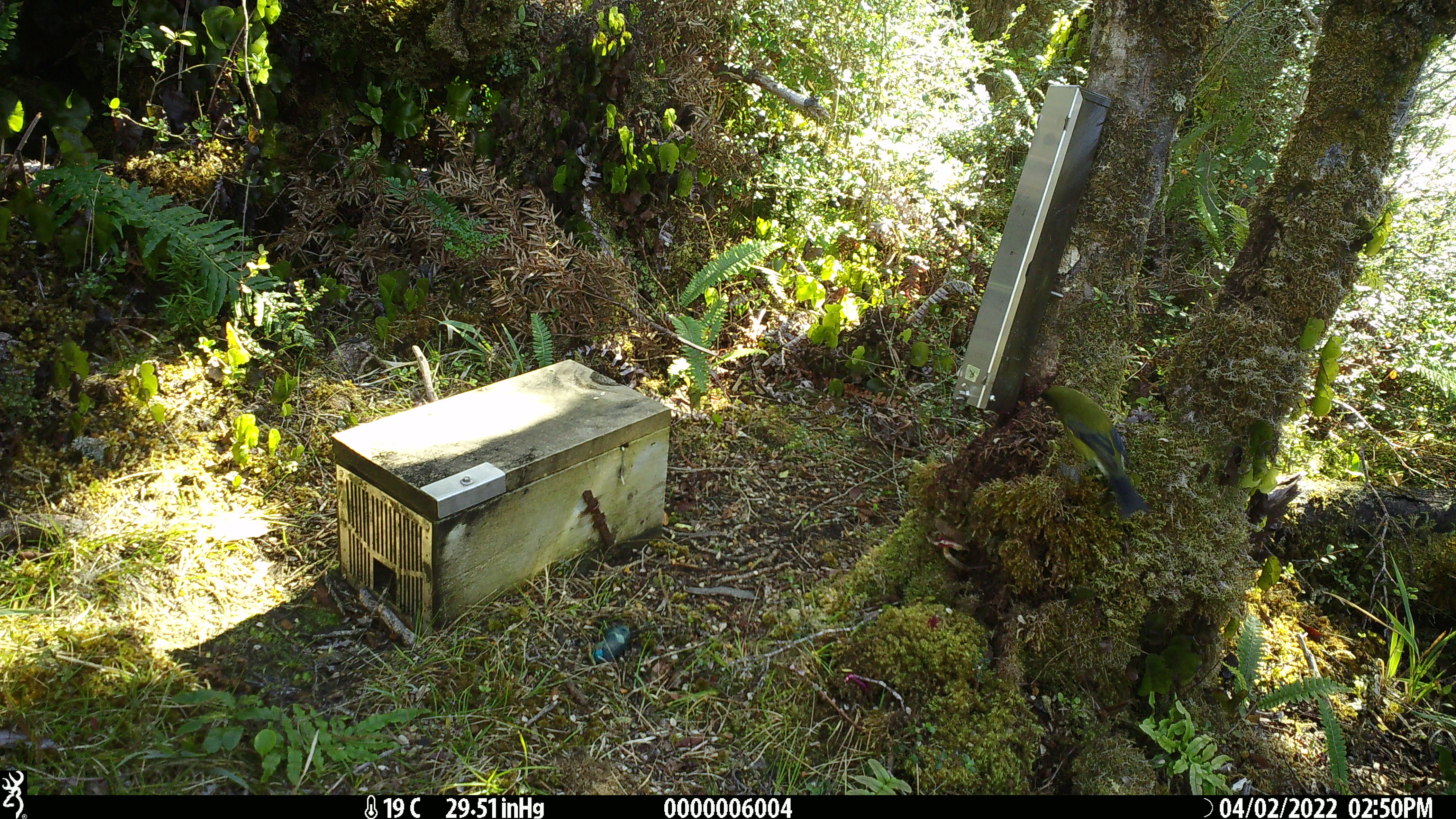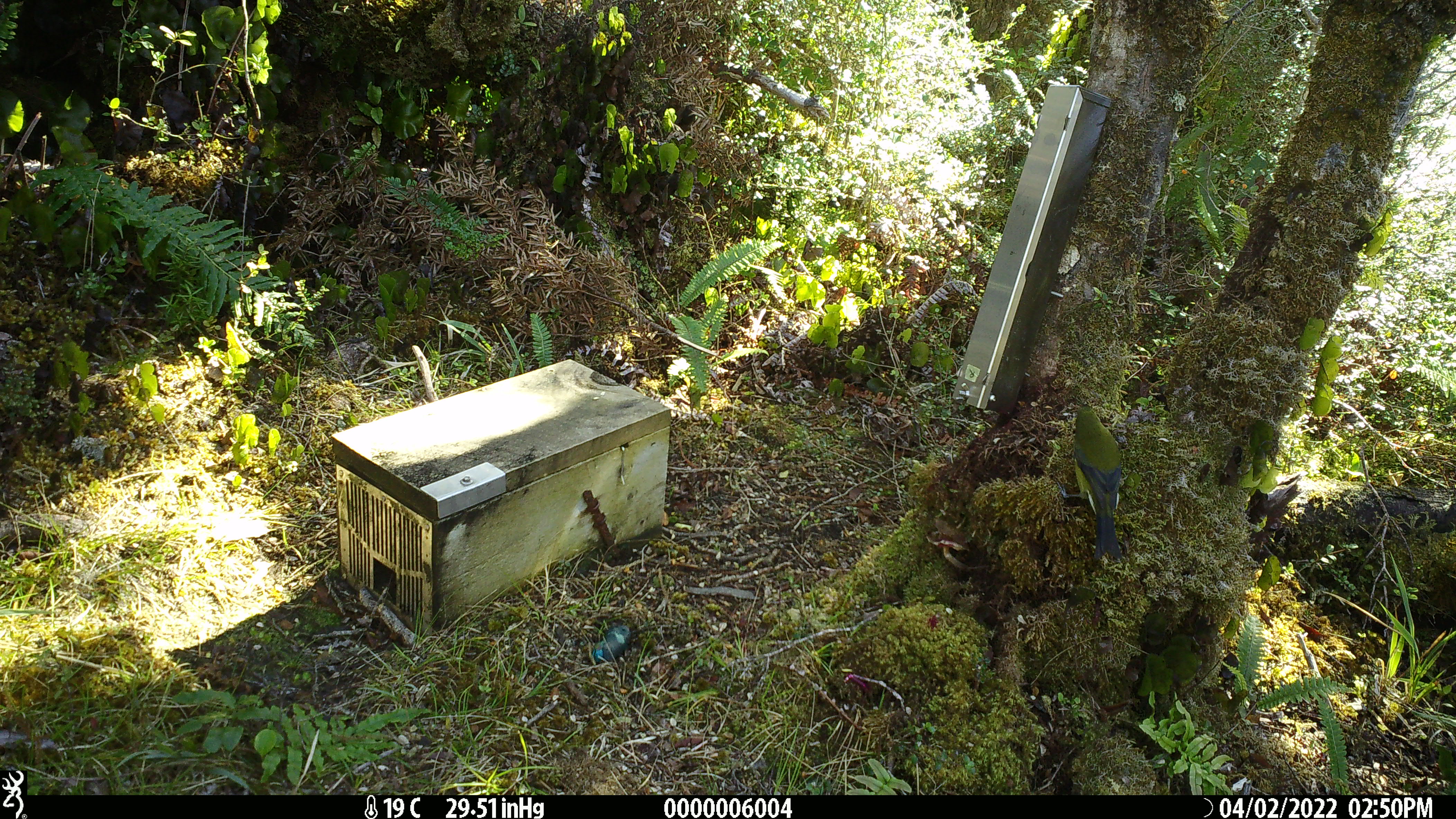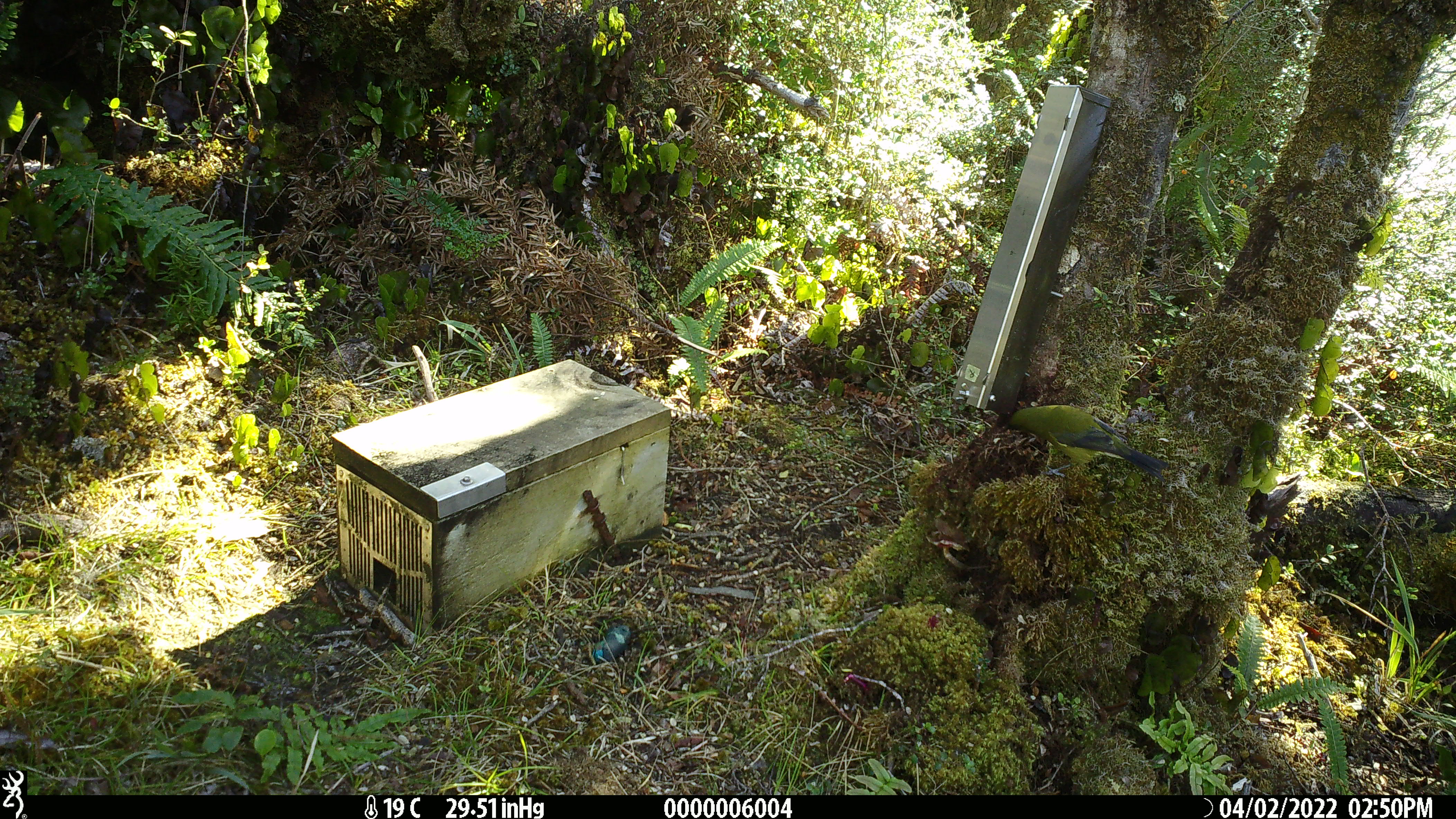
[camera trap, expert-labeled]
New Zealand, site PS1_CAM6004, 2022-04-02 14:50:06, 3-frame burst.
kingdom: Animalia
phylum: Chordata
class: Aves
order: Passeriformes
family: Meliphagidae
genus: Anthornis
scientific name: Anthornis melanura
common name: new zealand bellbird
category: bellbird